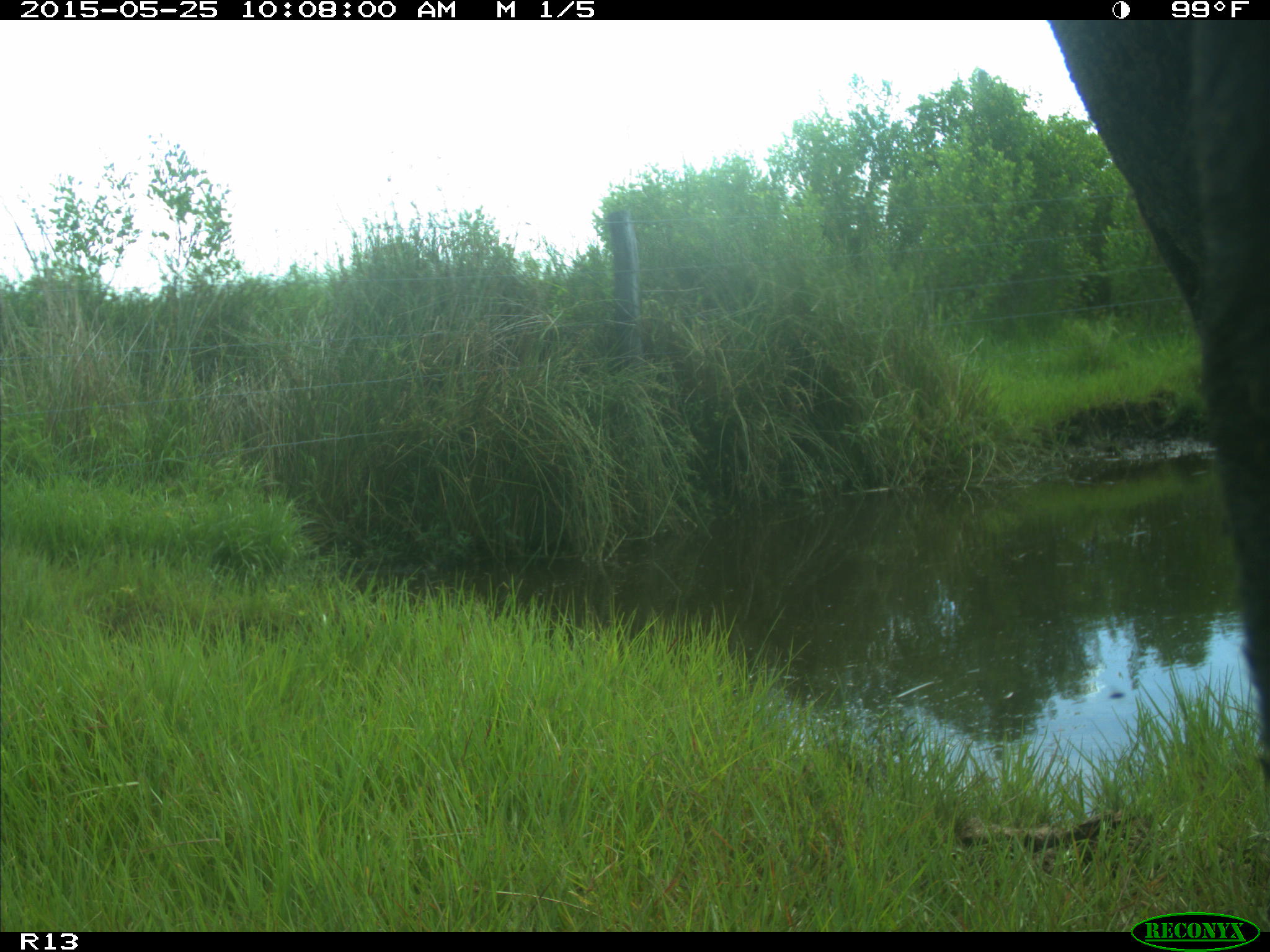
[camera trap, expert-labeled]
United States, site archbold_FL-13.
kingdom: Animalia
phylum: Chordata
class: Mammalia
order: Artiodactyla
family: Bovidae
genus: Bos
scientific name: Bos taurus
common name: domestic cow